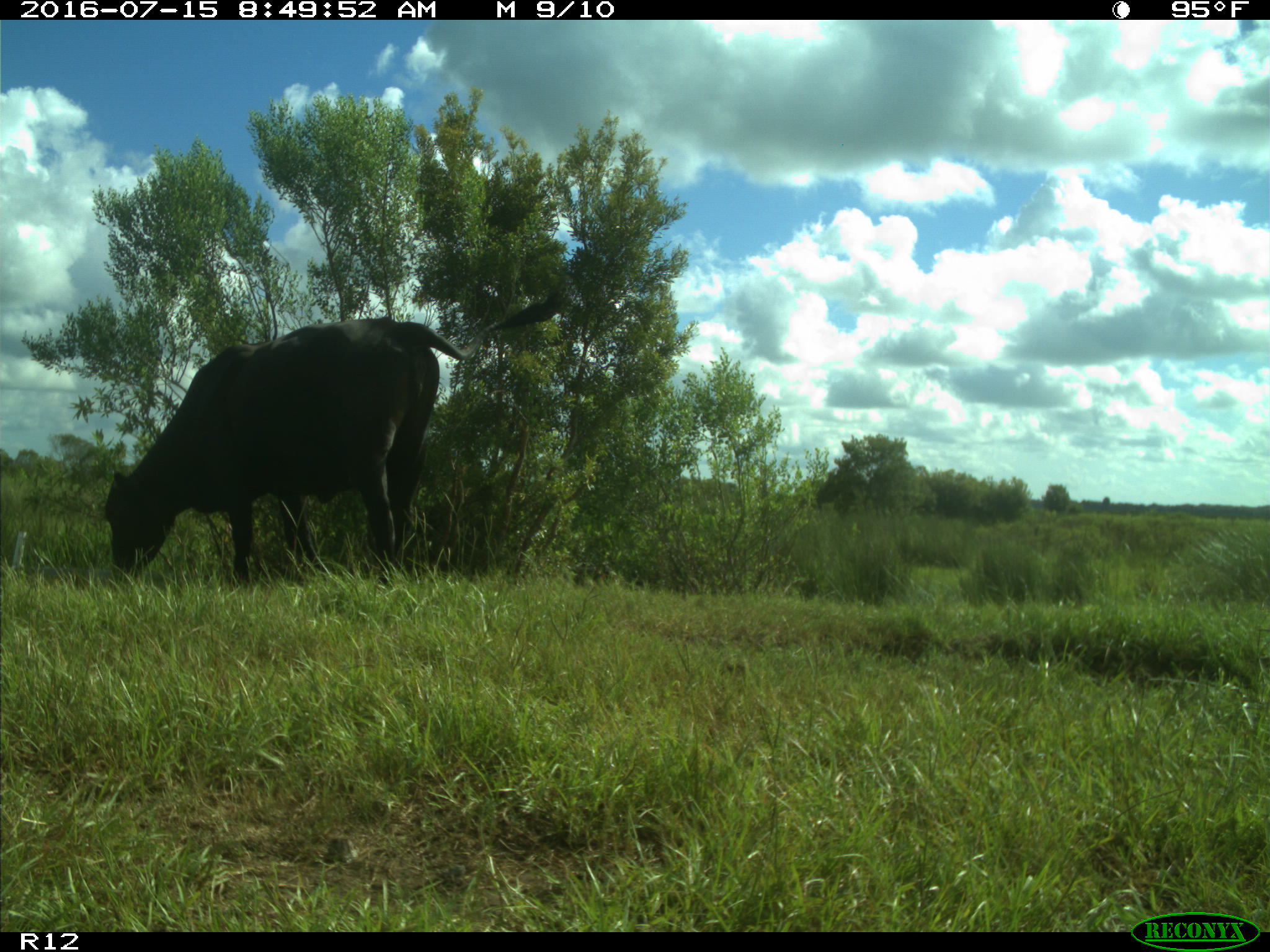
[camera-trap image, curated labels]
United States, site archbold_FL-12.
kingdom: Animalia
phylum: Chordata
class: Mammalia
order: Artiodactyla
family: Bovidae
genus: Bos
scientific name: Bos taurus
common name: domestic cow